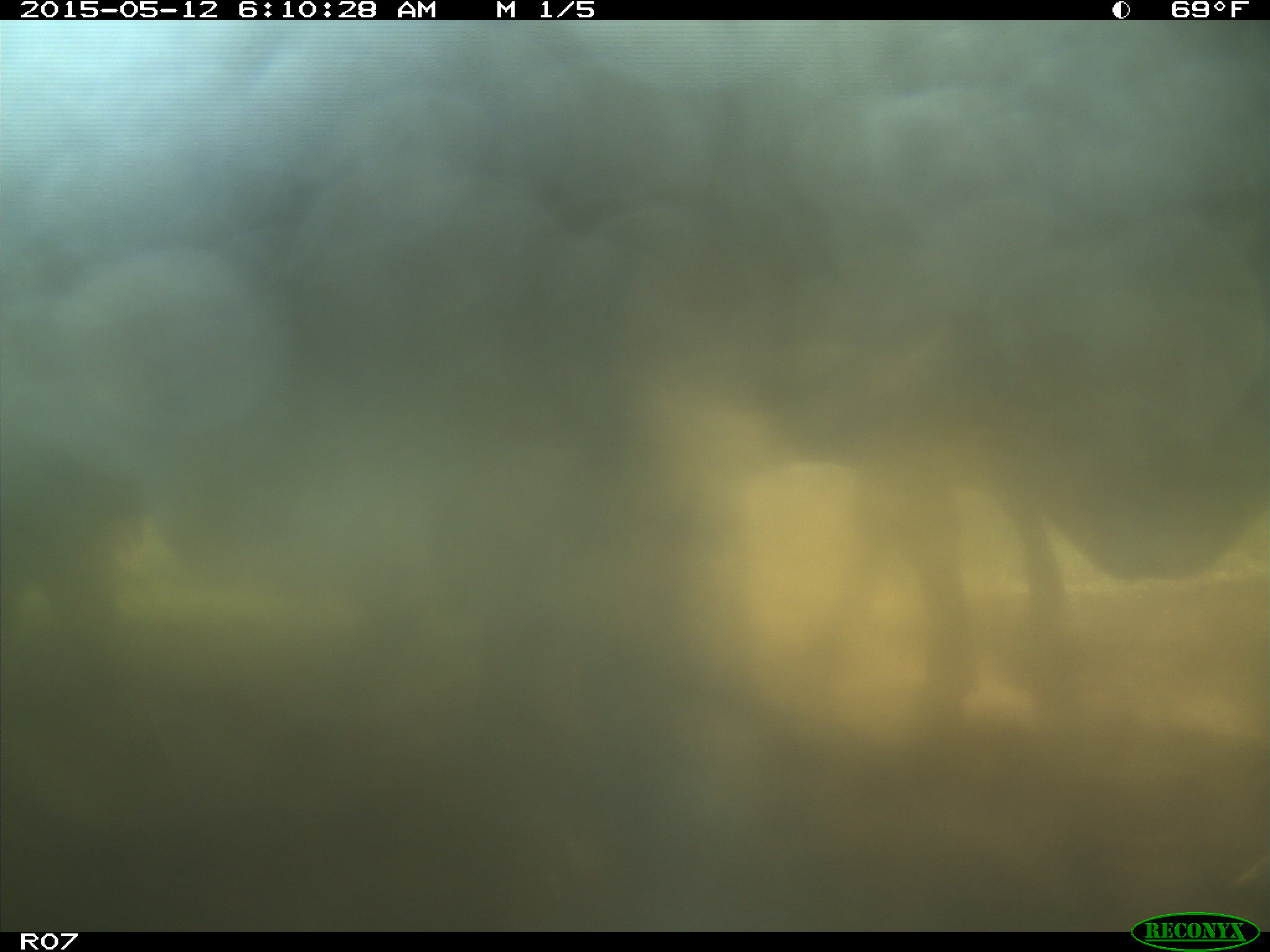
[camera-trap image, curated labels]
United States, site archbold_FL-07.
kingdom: Animalia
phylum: Chordata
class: Mammalia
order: Artiodactyla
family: Bovidae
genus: Bos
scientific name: Bos taurus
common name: domestic cow